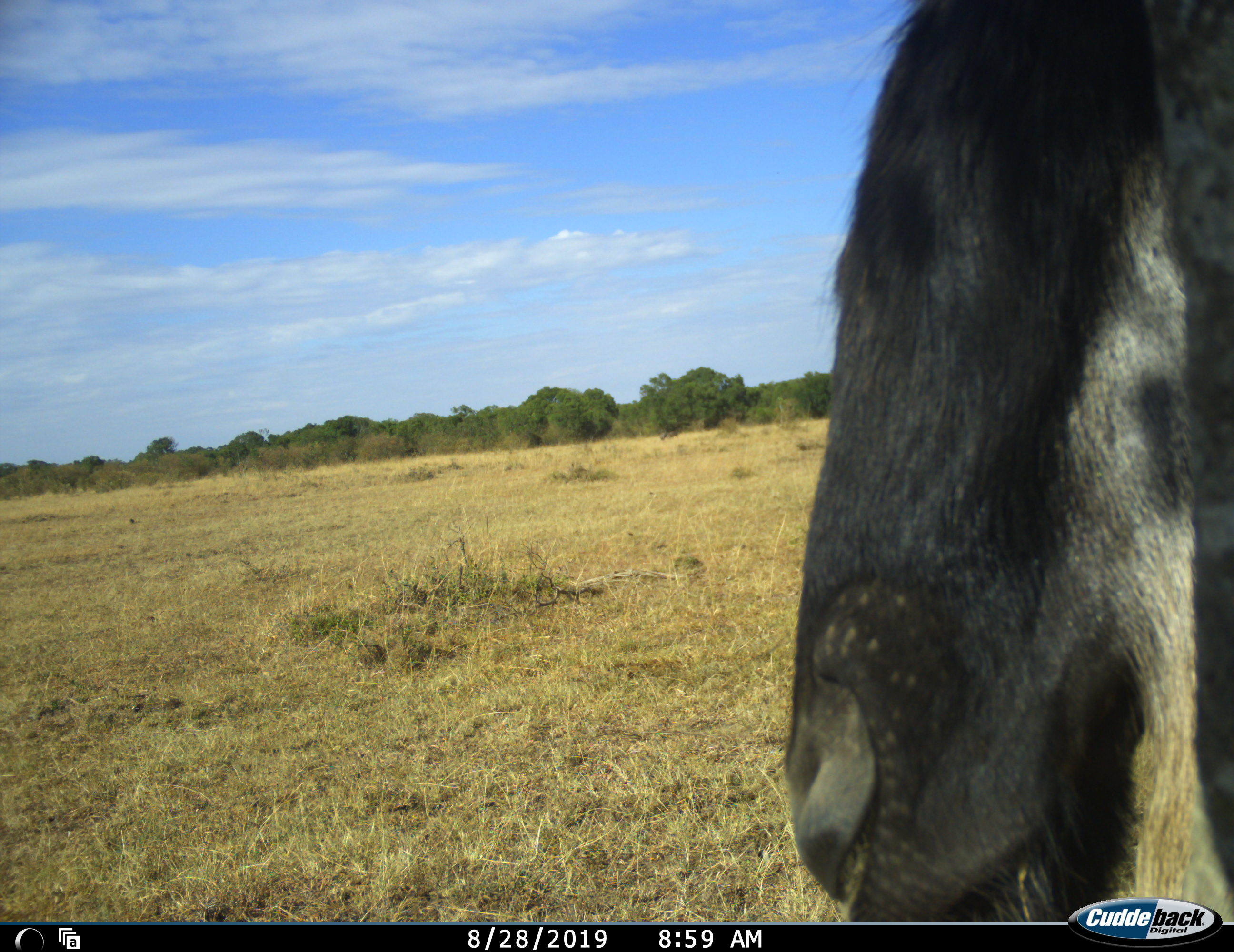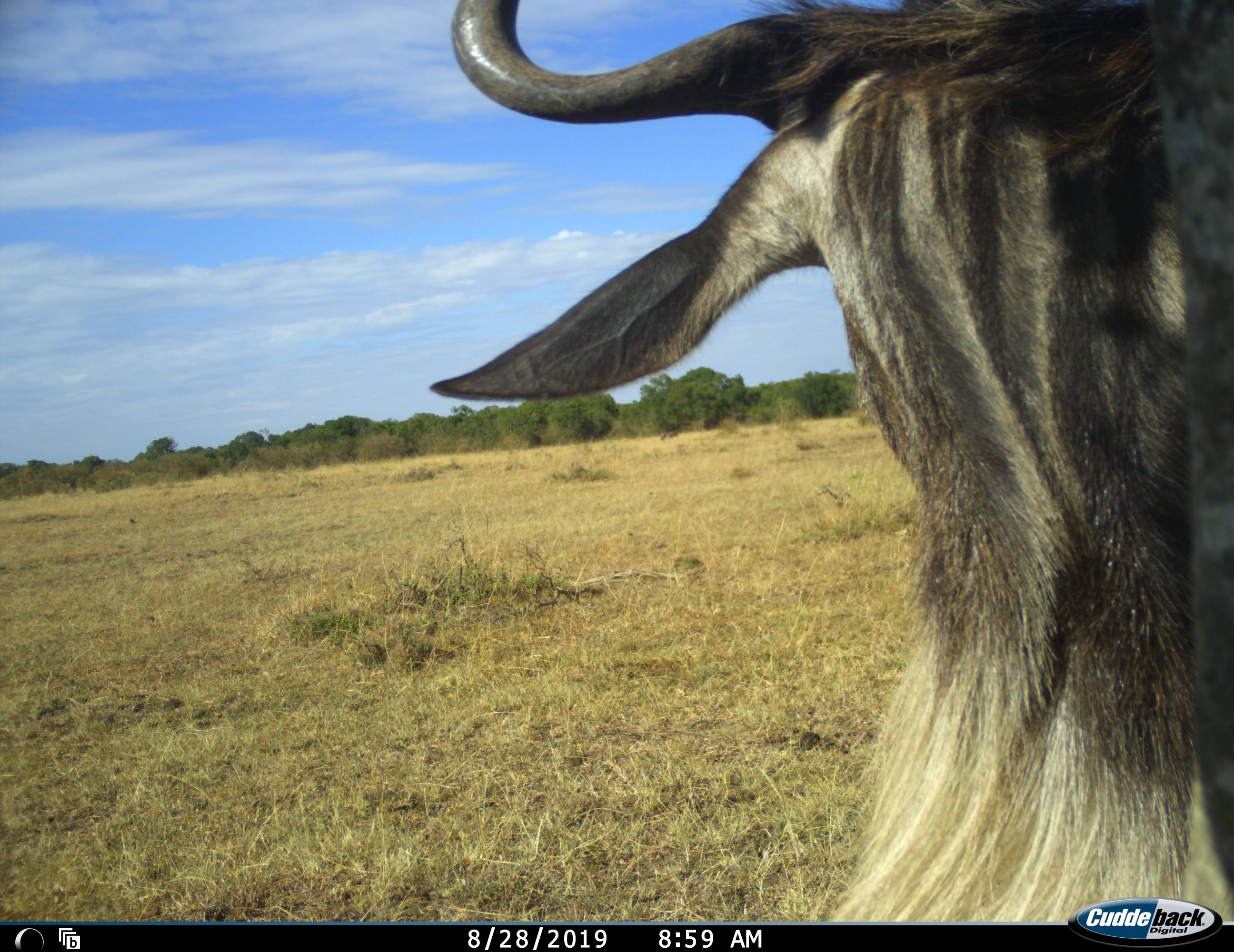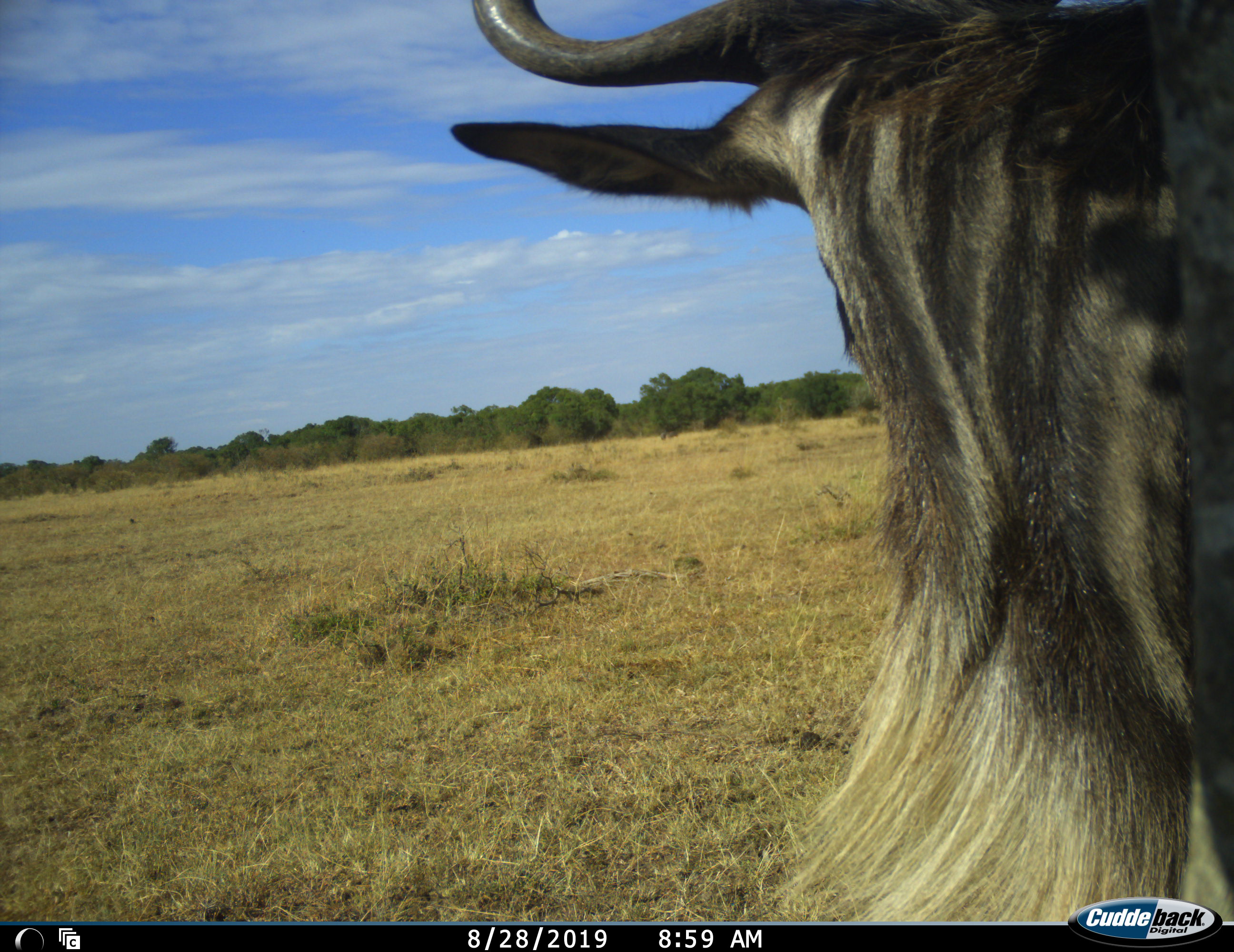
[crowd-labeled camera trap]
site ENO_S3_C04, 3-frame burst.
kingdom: Animalia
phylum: Chordata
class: Mammalia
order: Artiodactyla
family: Bovidae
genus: Connochaetes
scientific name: Connochaetes taurinus taurinus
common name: blue wildebeest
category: wildebeestblue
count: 1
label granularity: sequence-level